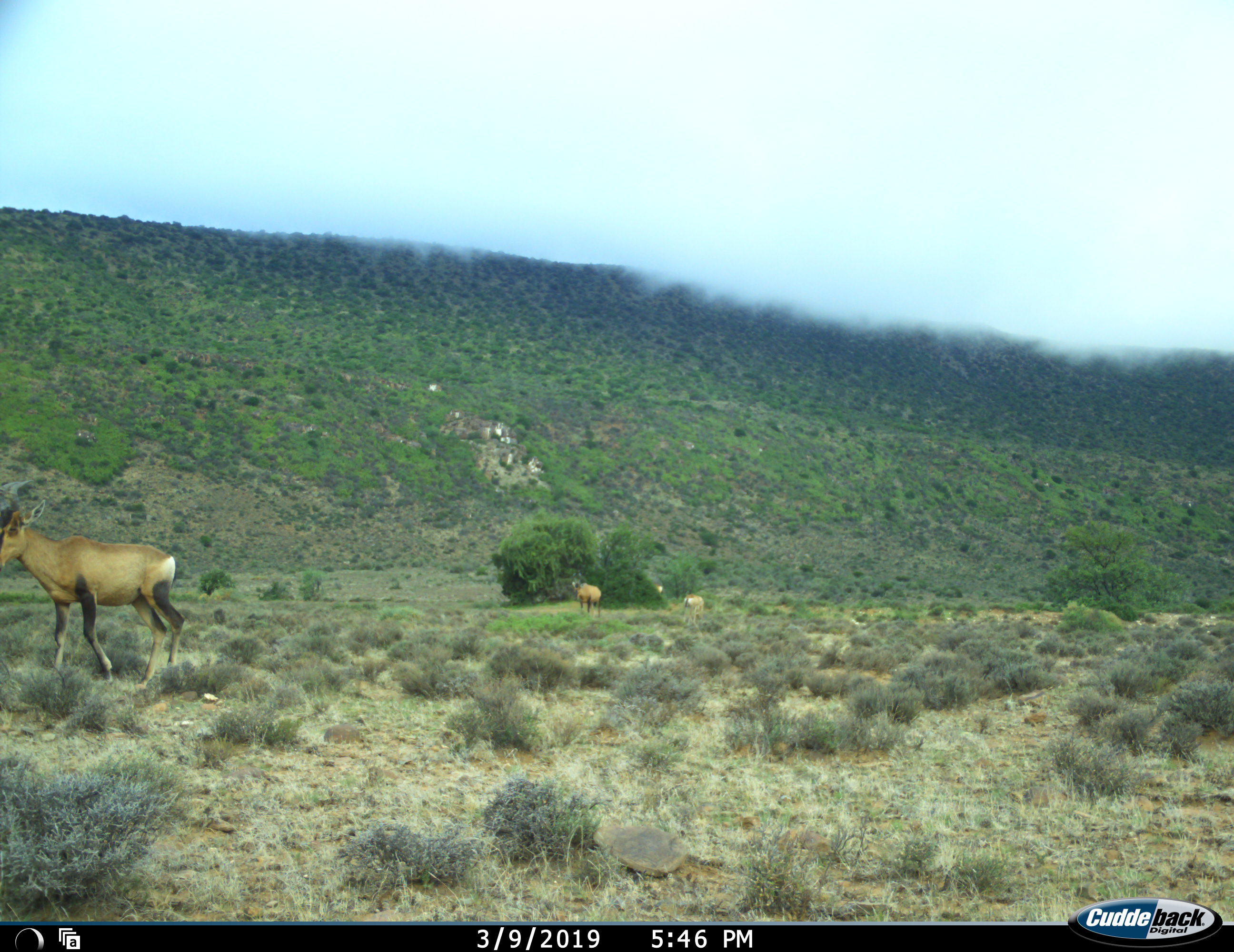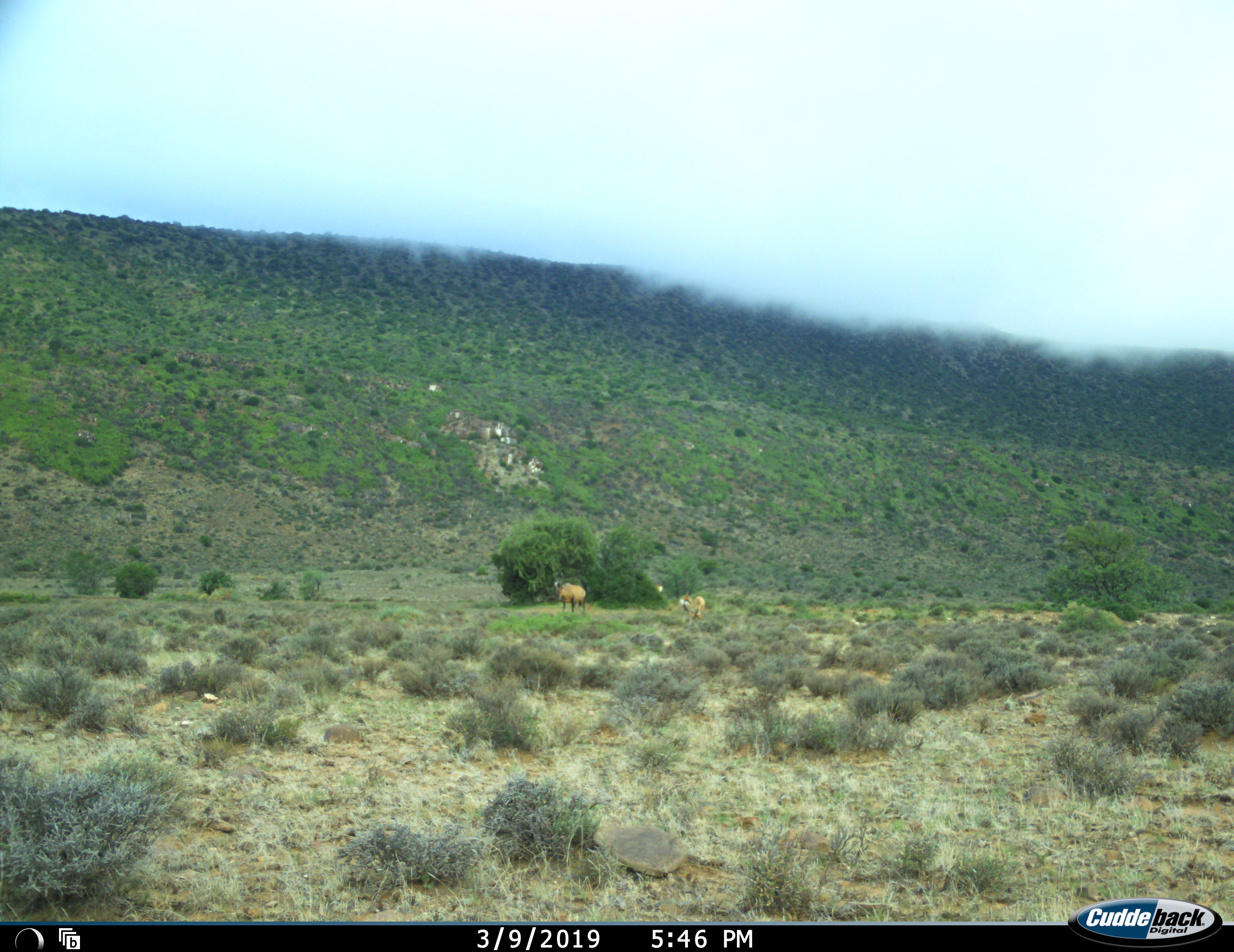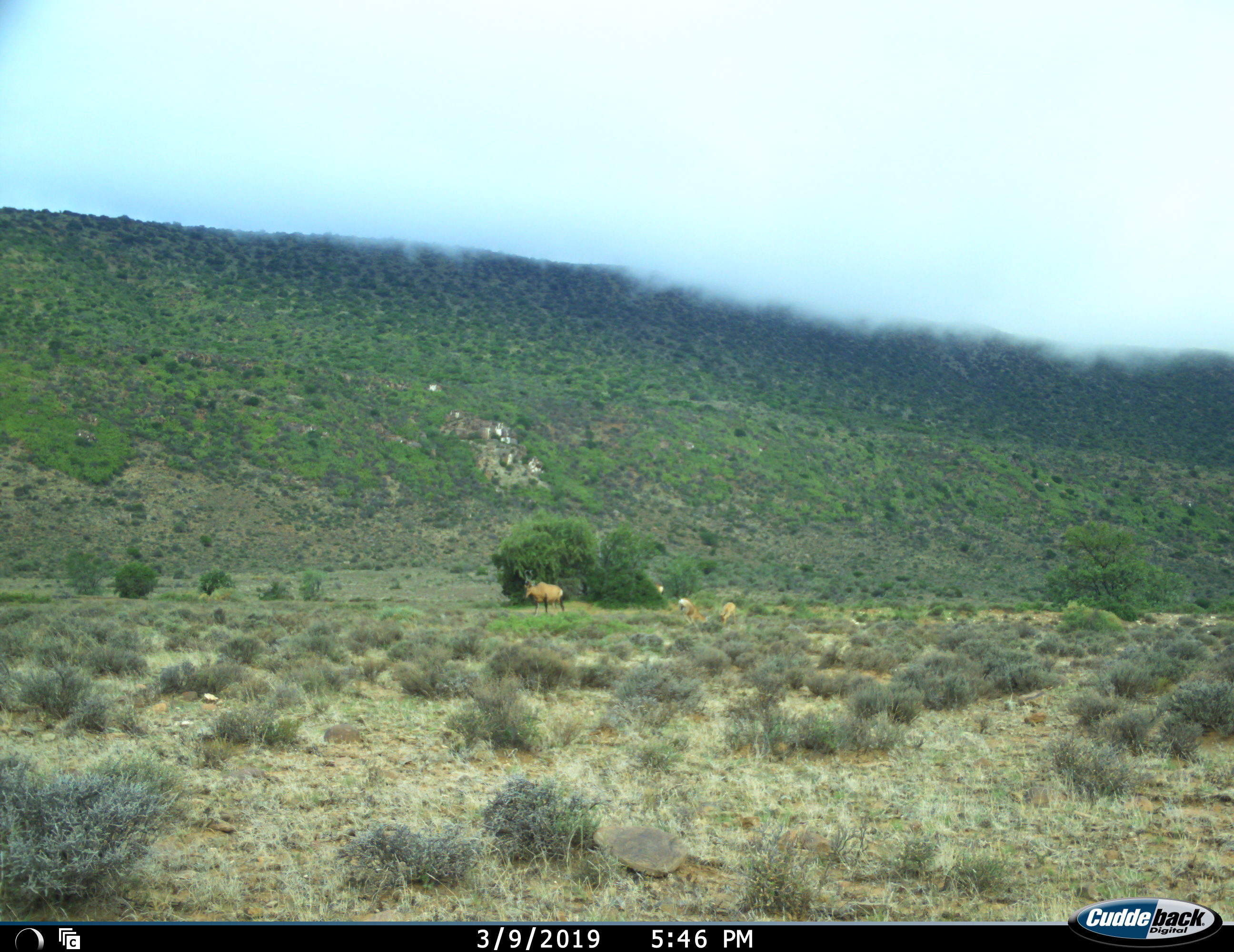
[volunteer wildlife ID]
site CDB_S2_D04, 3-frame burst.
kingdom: Animalia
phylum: Chordata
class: Mammalia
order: Artiodactyla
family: Bovidae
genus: Alcelaphus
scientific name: Alcelaphus buselaphus caama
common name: red hartebeest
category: hartebeestred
Hartebeestred (red hartebeest) (Alcelaphus buselaphus caama), count 4. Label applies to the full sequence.